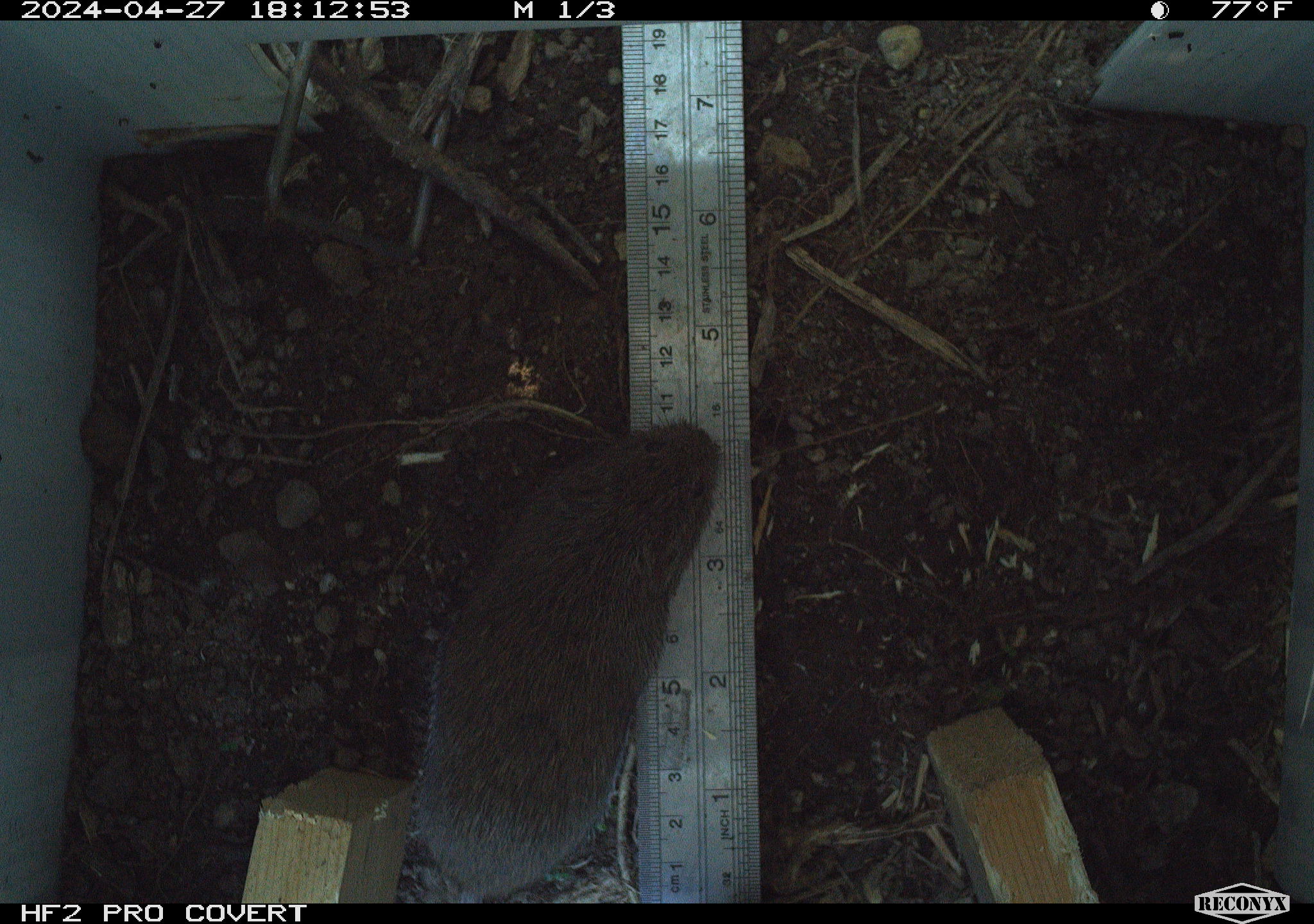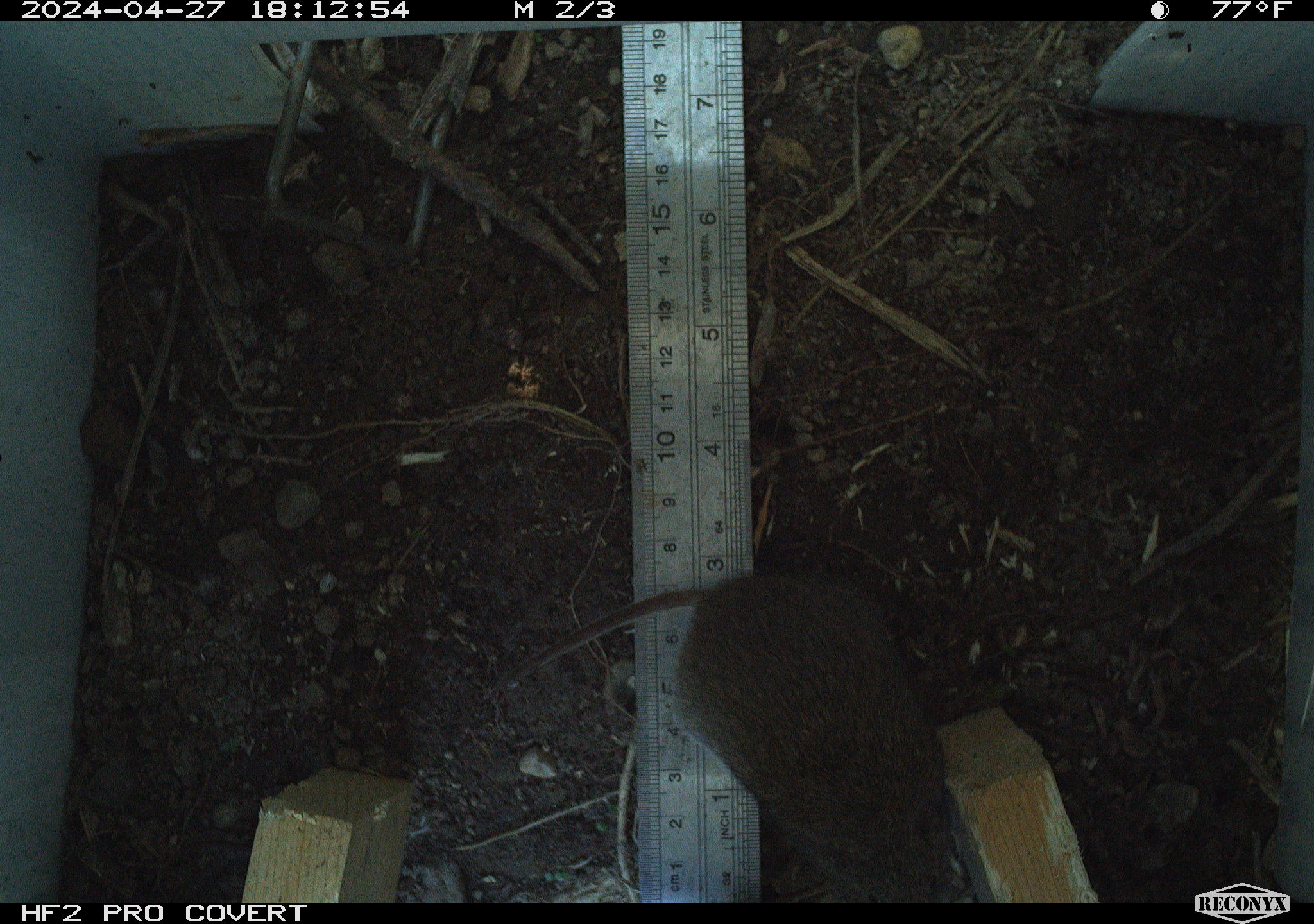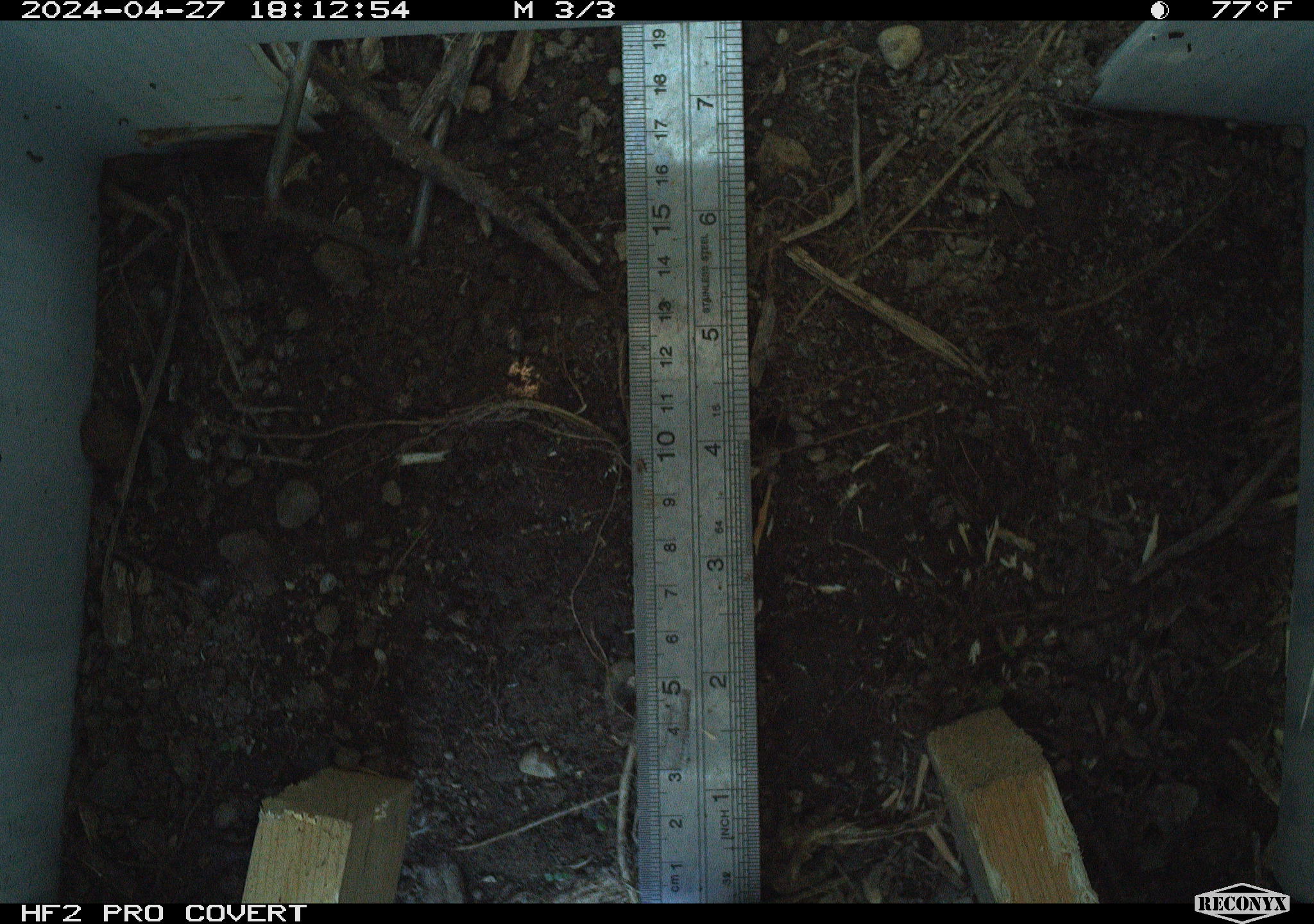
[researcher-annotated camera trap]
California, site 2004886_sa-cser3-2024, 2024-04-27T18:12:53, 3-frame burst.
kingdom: Animalia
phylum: Chordata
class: Mammalia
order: Rodentia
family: Cricetidae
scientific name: Cricetidae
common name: hamsters, voles, lemmings, and allies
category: cricetidae family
Cricetidae family (hamsters, voles, lemmings, and allies) (Cricetidae).